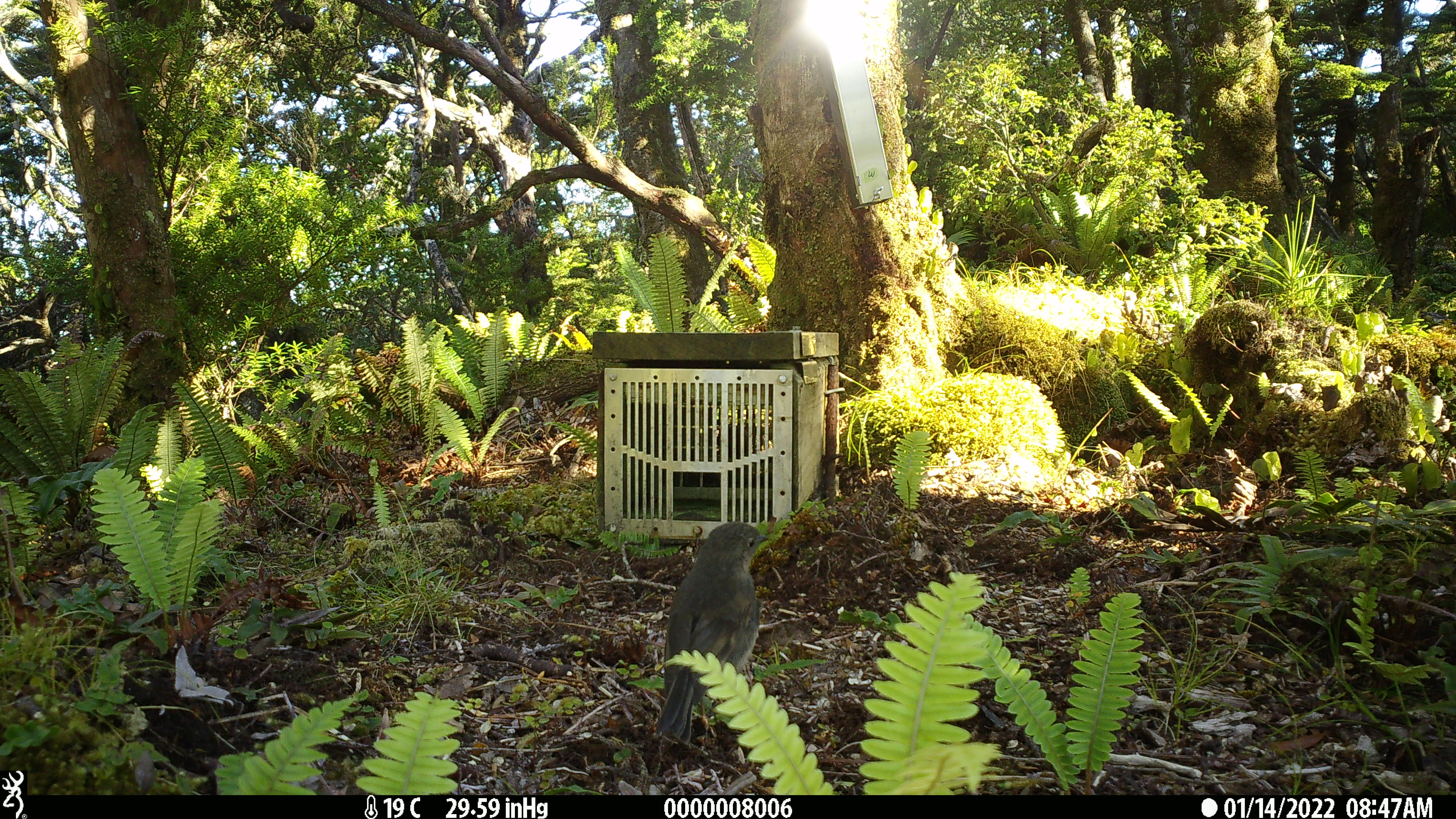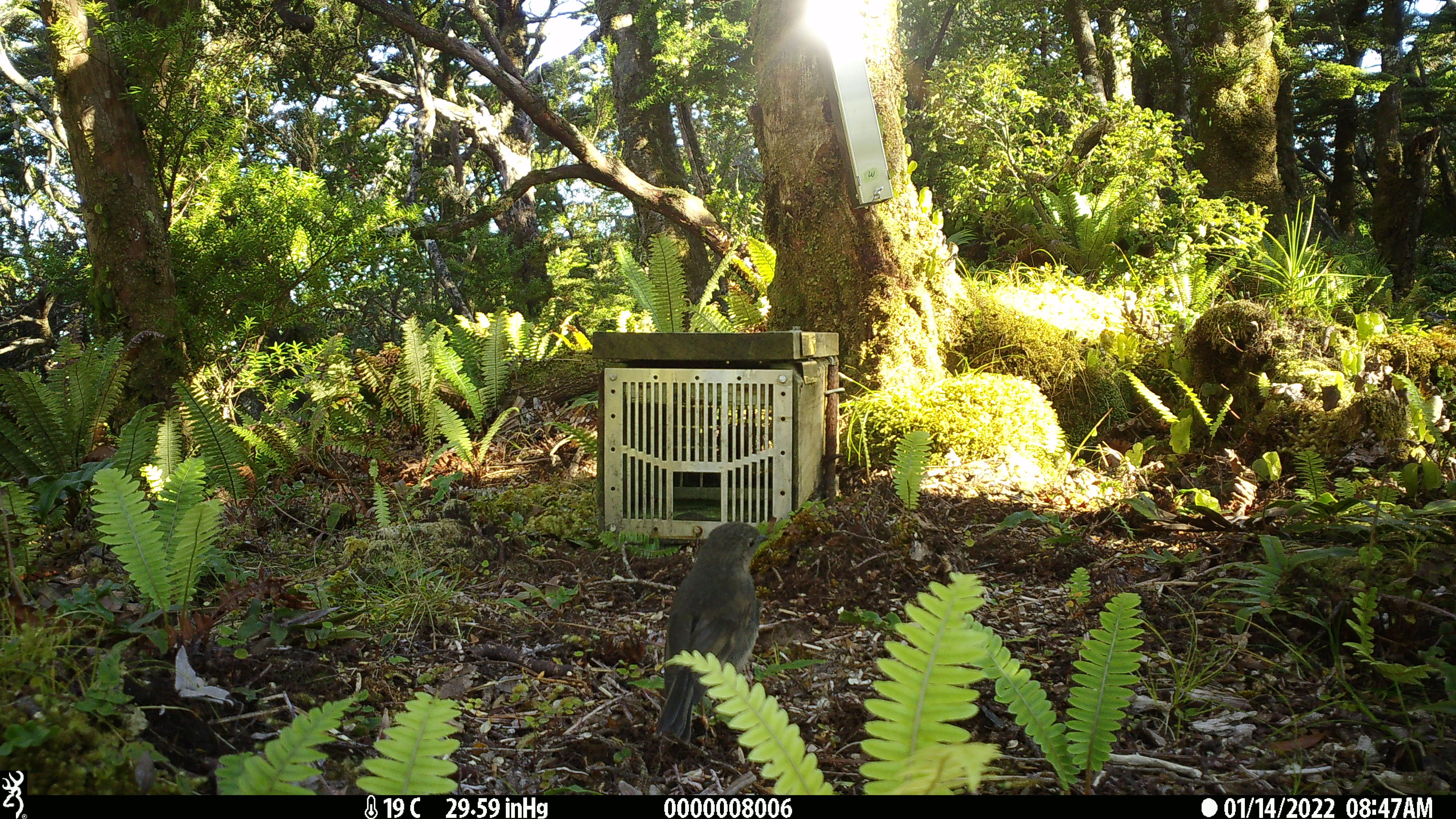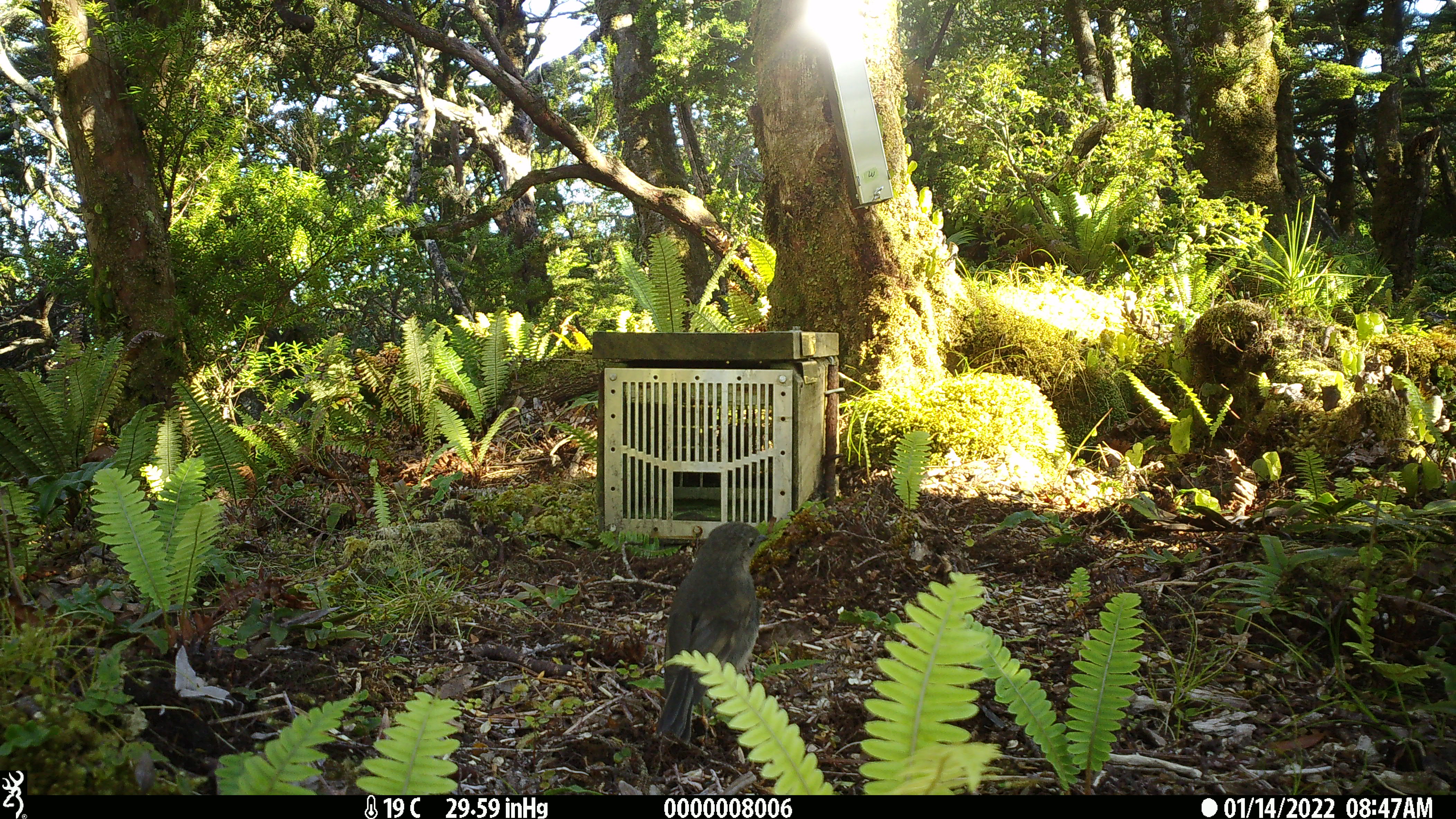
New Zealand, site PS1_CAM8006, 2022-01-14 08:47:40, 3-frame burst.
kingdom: Animalia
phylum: Chordata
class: Aves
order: Passeriformes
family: Petroicidae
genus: Petroica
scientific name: Petroica australis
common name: new zealand robin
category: robin